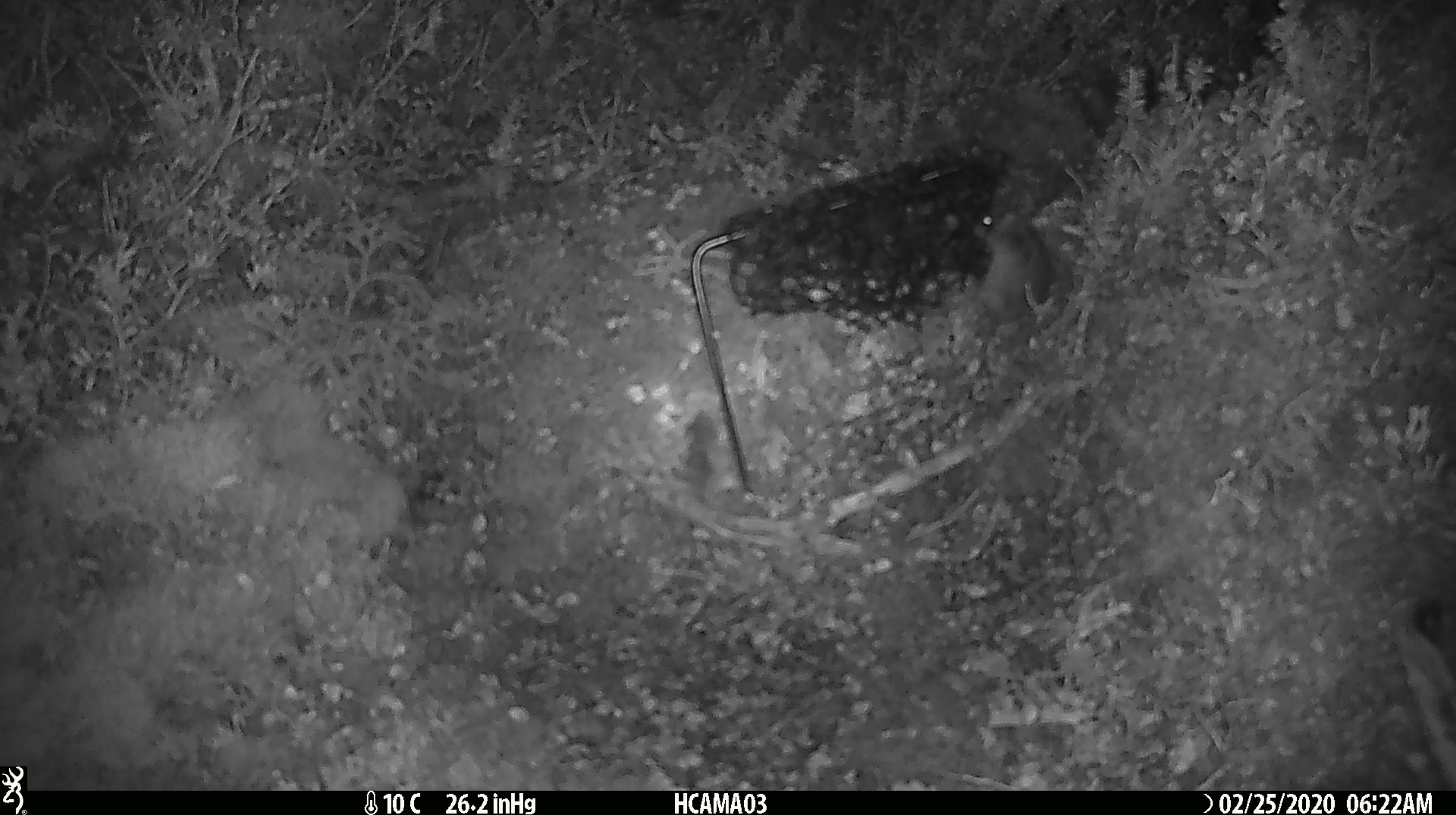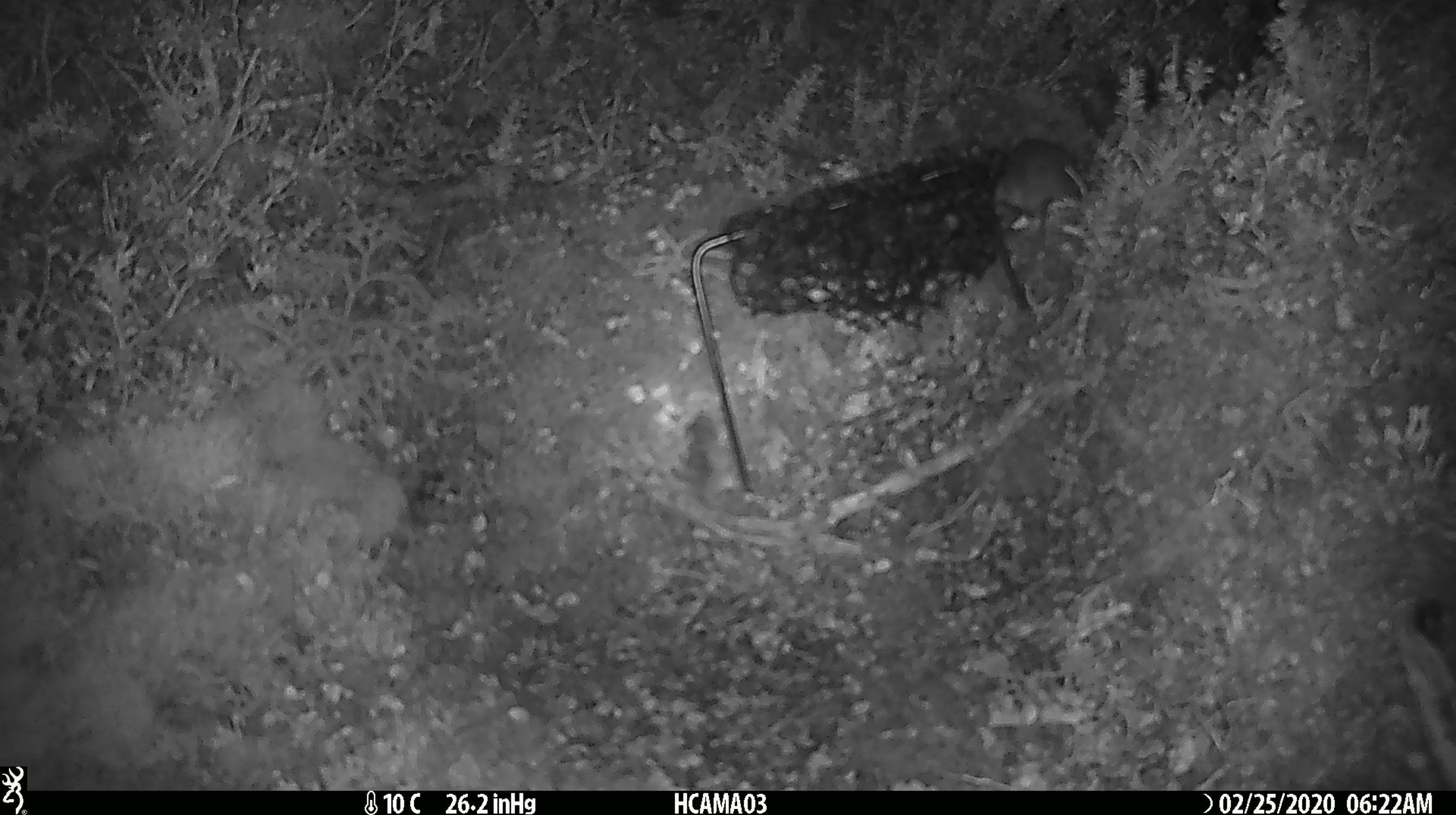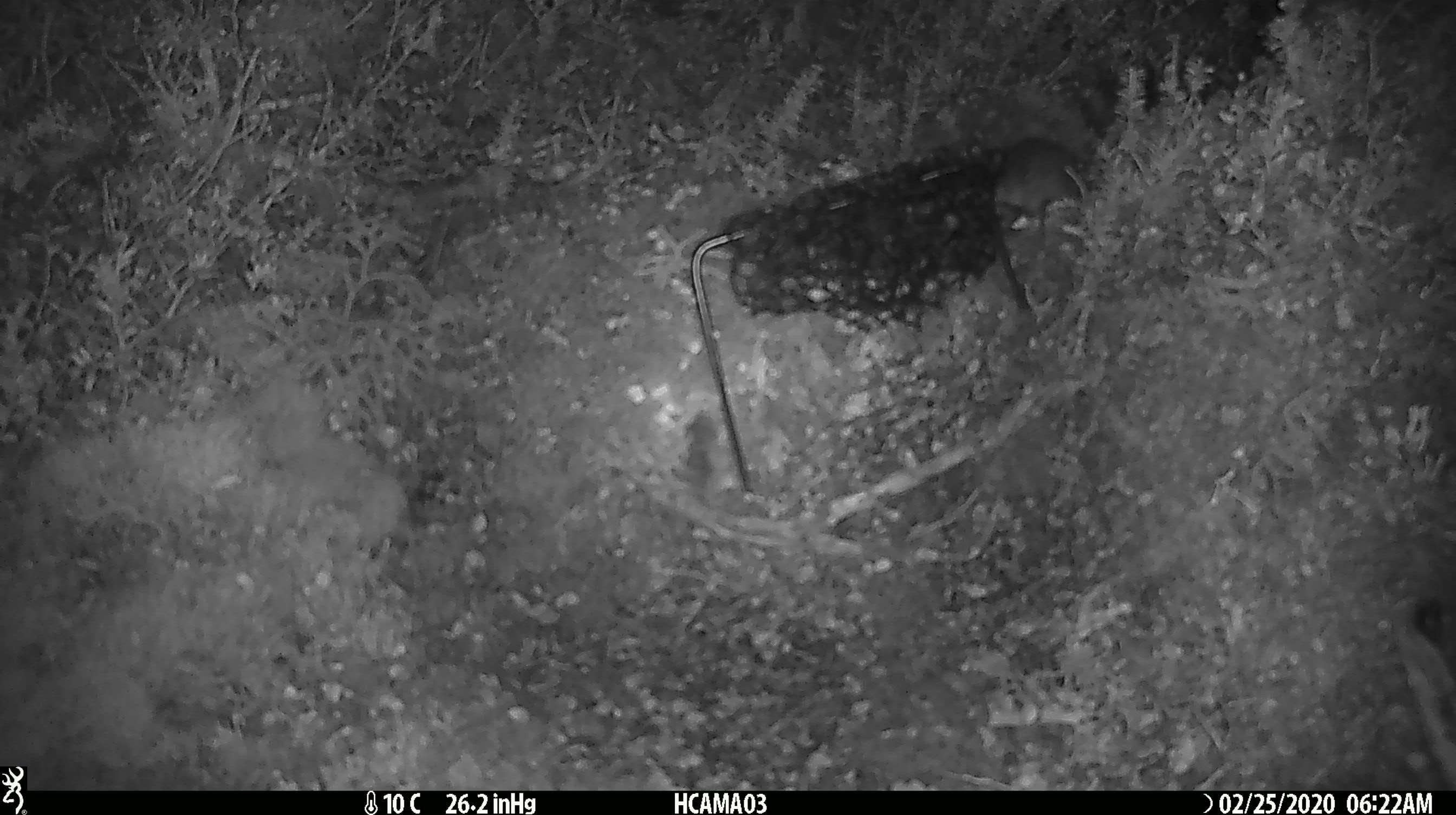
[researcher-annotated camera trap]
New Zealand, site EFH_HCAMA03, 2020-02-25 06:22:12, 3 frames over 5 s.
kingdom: Animalia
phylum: Chordata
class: Mammalia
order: Rodentia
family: Muridae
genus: Mus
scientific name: Mus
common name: mouse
Mouse (Mus).